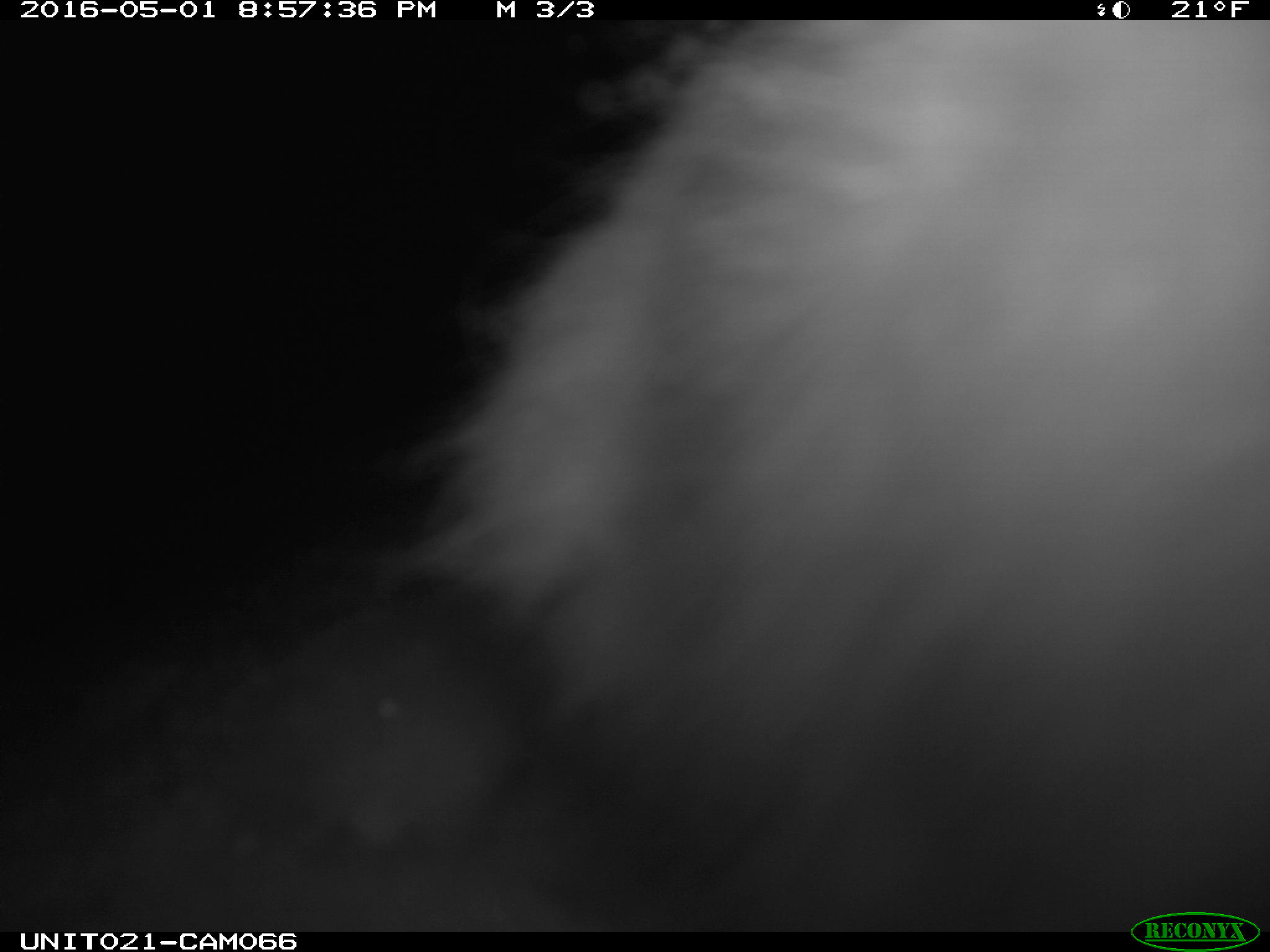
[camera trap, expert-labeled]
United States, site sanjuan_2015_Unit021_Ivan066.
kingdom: Animalia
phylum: Chordata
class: Mammalia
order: Lagomorpha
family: Leporidae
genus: Lepus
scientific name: Lepus americanus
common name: snowshoe hare